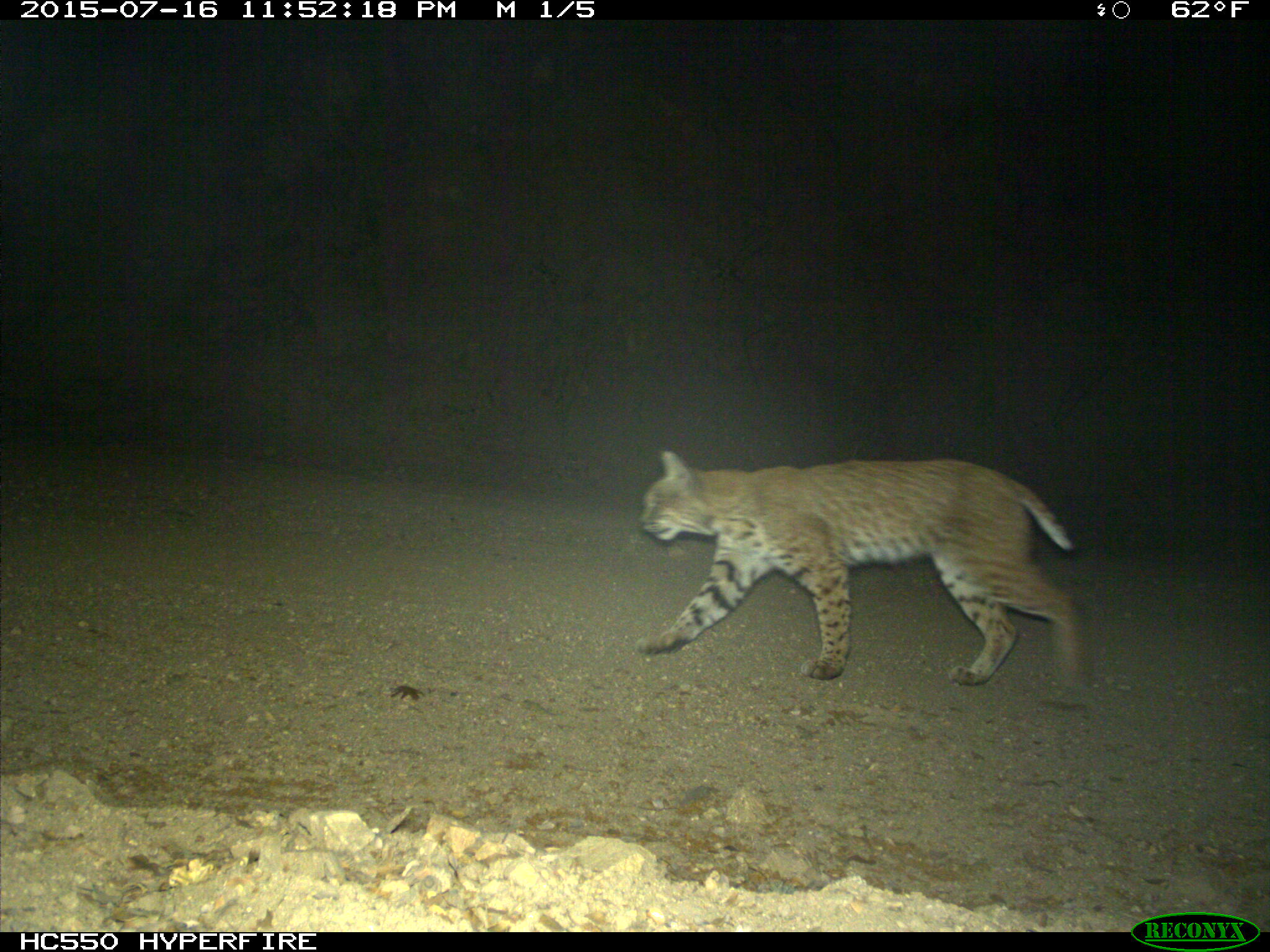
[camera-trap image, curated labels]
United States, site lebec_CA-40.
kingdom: Animalia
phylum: Chordata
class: Mammalia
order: Carnivora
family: Felidae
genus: Lynx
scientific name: Lynx rufus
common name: bobcat